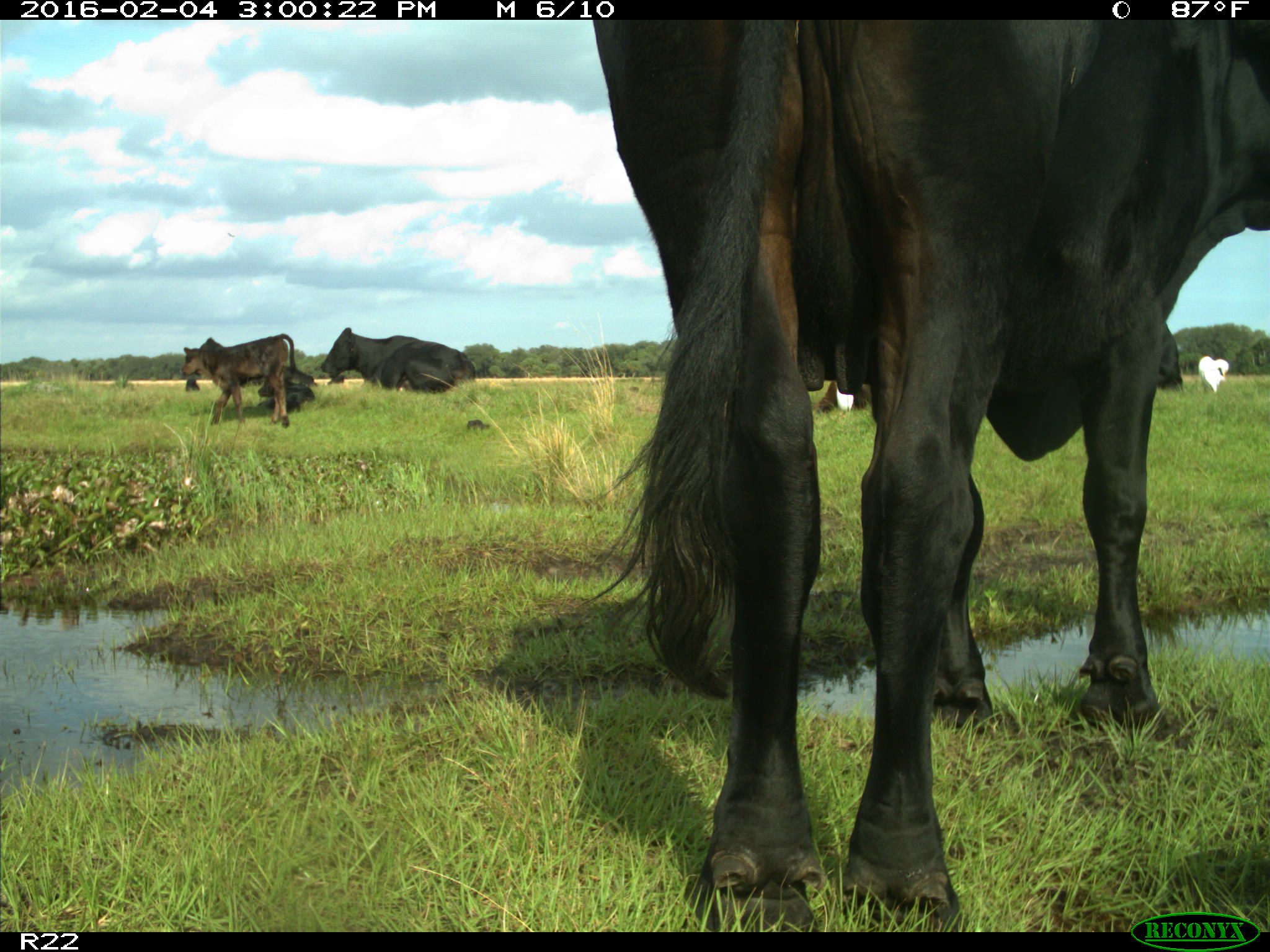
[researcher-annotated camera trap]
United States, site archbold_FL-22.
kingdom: Animalia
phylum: Chordata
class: Mammalia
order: Artiodactyla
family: Bovidae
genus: Bos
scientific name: Bos taurus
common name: domestic cow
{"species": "Bos taurus (domestic cow)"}